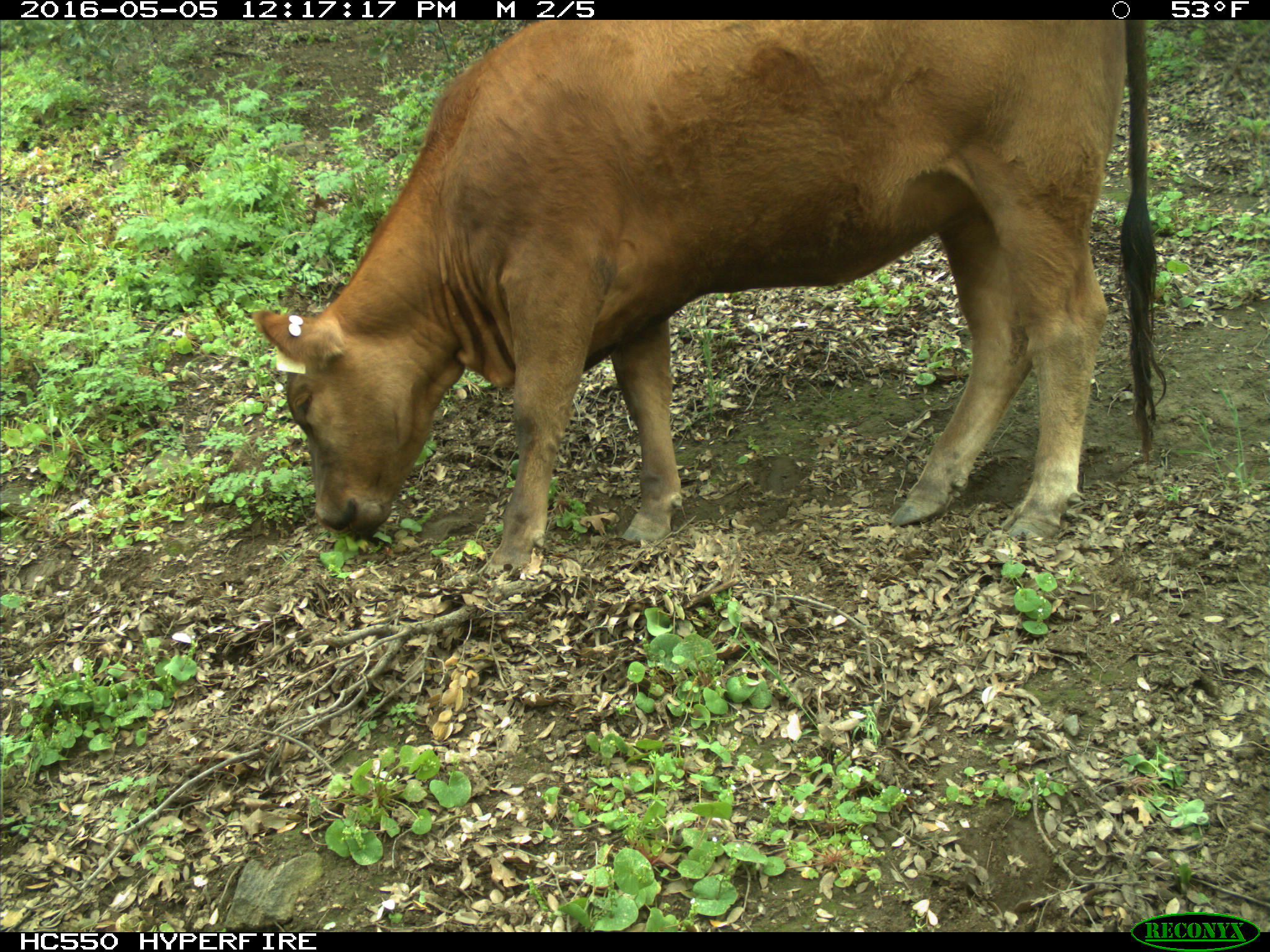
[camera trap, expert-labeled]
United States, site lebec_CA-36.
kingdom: Animalia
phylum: Chordata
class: Mammalia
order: Artiodactyla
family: Bovidae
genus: Bos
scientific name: Bos taurus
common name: domestic cow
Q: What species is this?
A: Bos taurus (domestic cow).